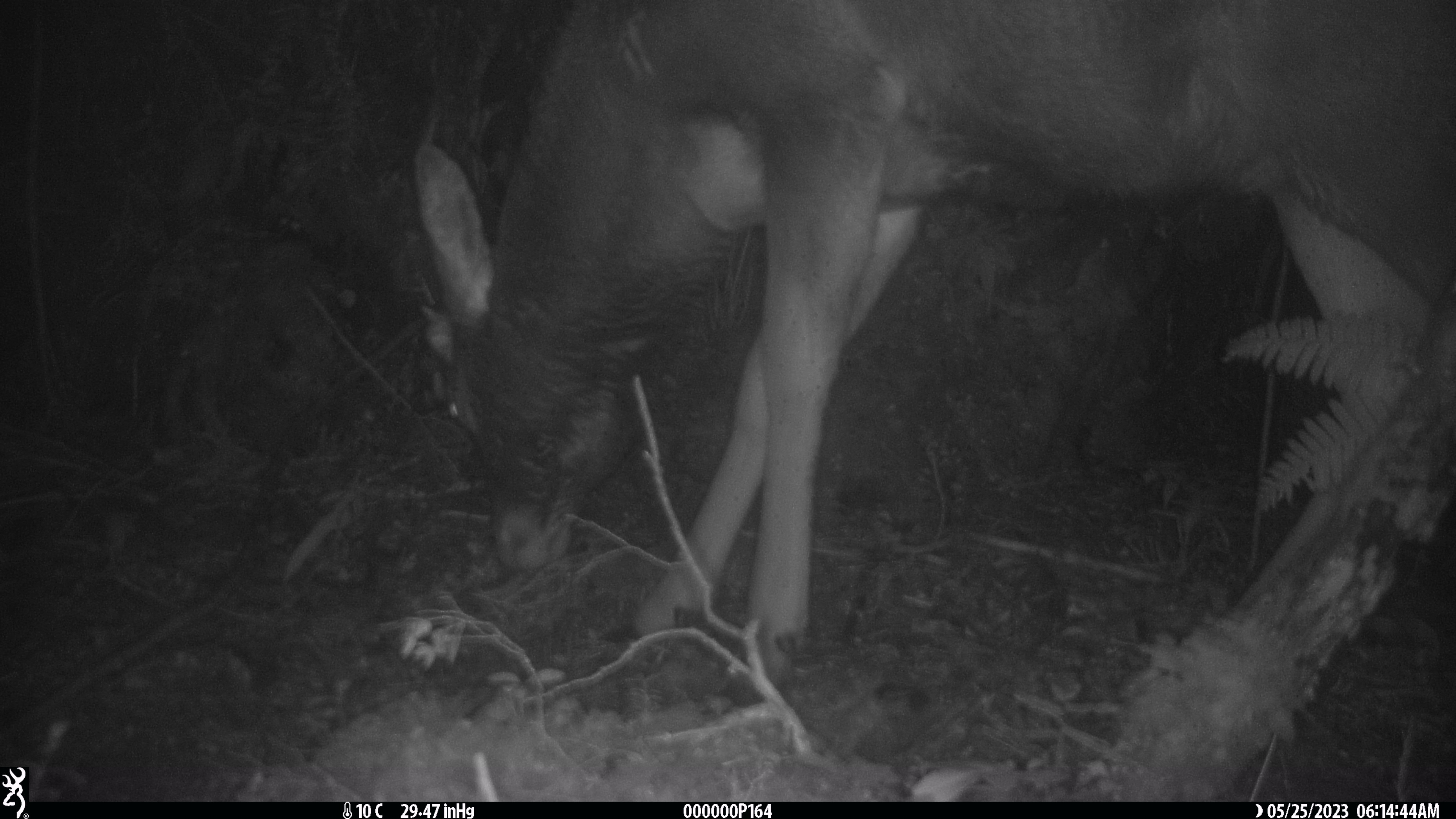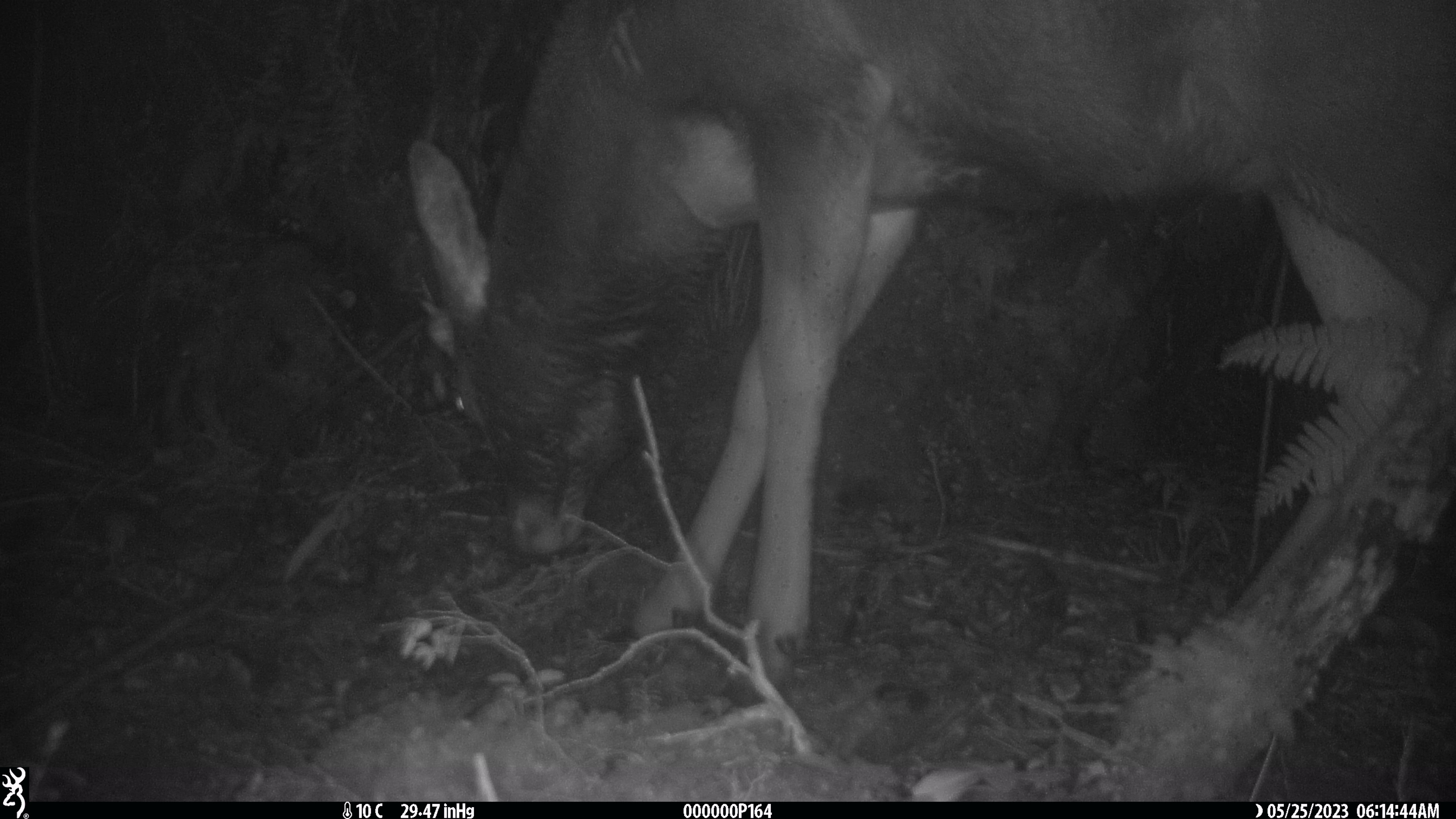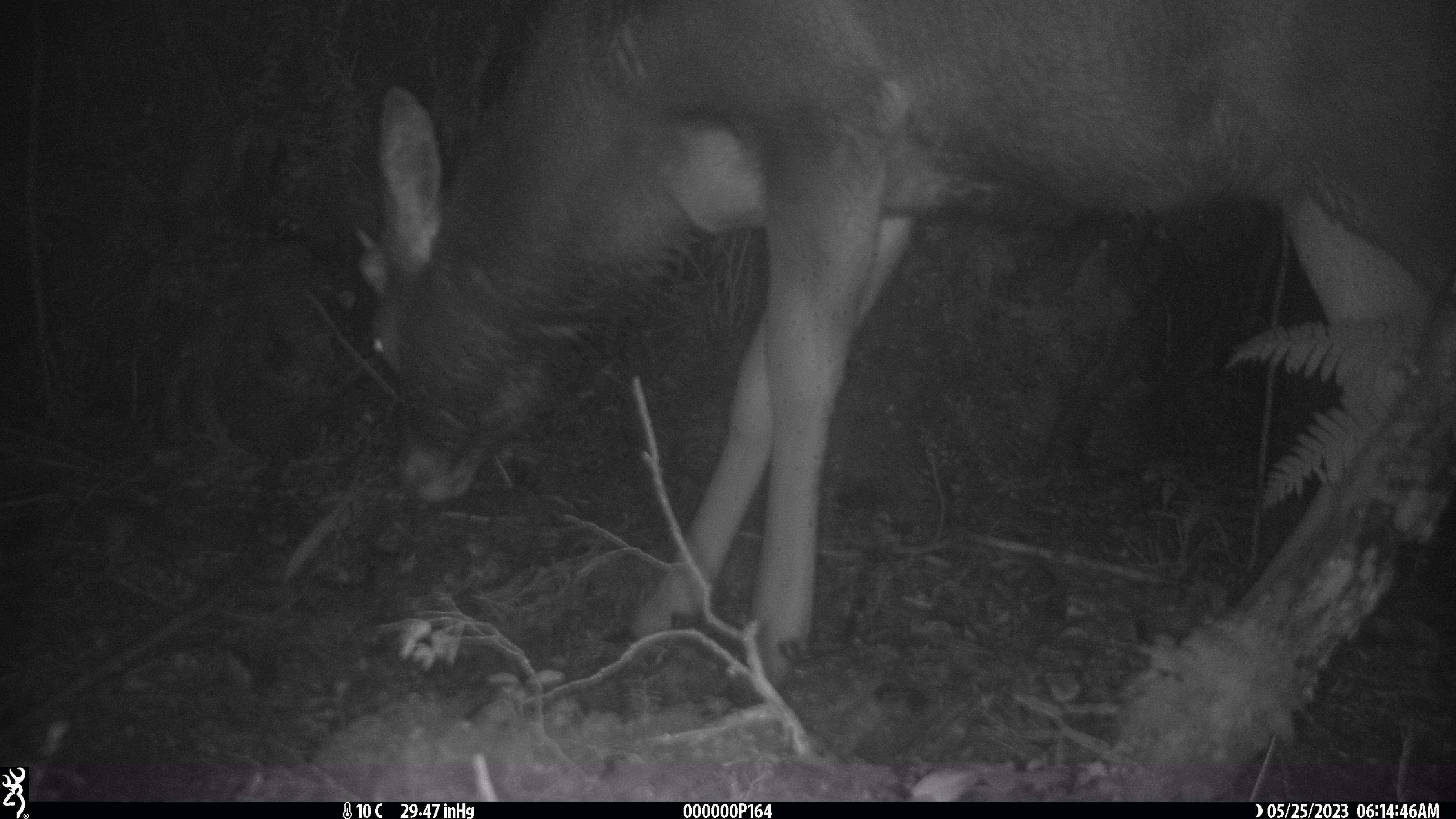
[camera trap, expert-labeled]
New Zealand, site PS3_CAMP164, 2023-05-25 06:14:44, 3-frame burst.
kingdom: Animalia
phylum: Chordata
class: Mammalia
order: Artiodactyla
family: Cervidae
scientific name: Cervidae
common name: deer